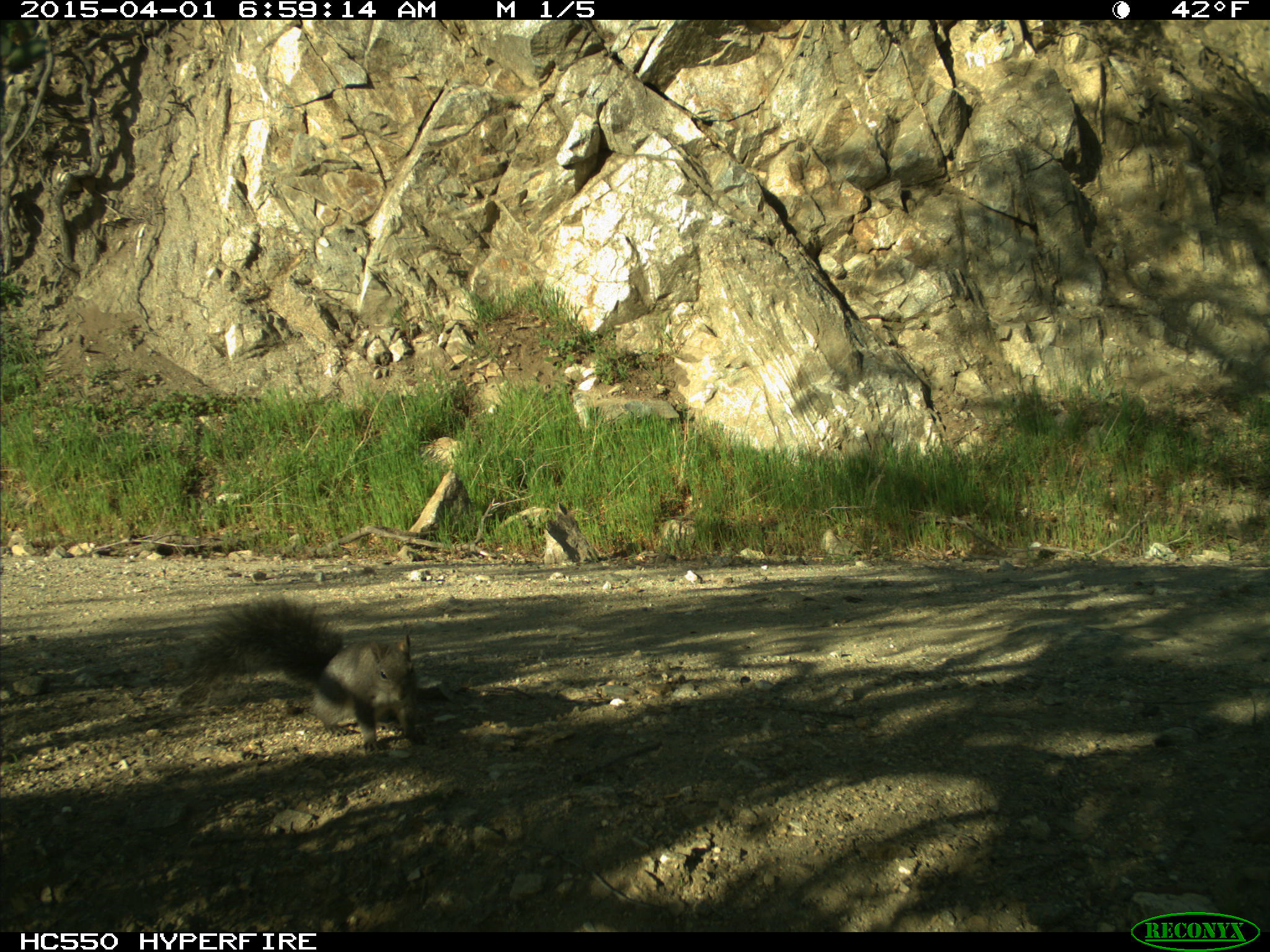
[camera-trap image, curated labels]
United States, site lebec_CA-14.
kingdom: Animalia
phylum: Chordata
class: Mammalia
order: Rodentia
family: Sciuridae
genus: Sciurus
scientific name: Sciurus carolinensis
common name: eastern gray squirrel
Sciurus carolinensis (eastern gray squirrel).